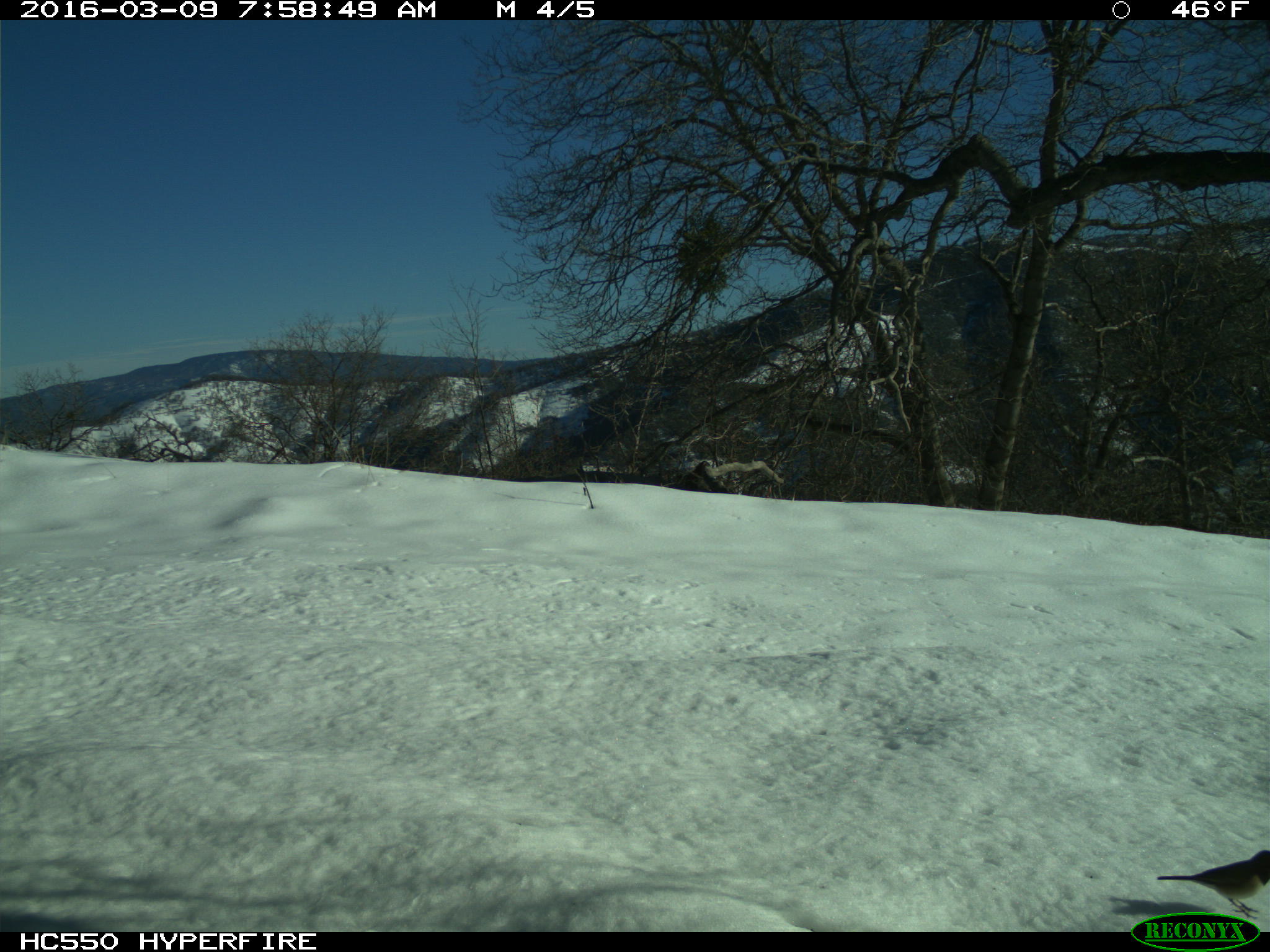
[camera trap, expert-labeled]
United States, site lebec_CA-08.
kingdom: Animalia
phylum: Chordata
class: Aves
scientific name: Aves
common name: birds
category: unidentified bird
Unidentified bird (birds) (Aves).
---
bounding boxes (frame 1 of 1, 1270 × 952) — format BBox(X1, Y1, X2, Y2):
animal: BBox(1156, 849, 1269, 921)